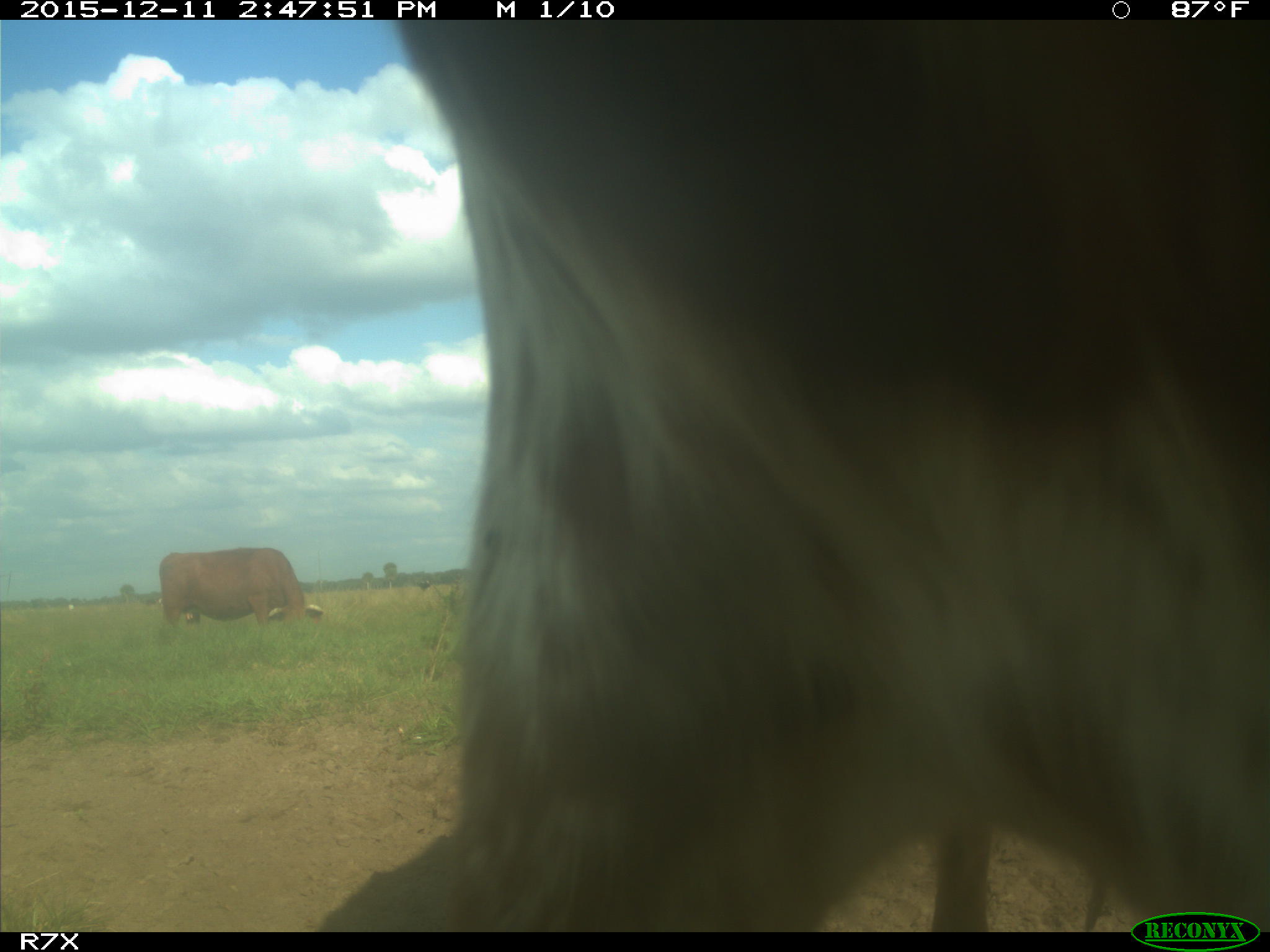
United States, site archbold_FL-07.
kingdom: Animalia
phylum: Chordata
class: Mammalia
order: Artiodactyla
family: Bovidae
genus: Bos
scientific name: Bos taurus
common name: domestic cow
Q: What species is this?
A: Bos taurus (domestic cow).